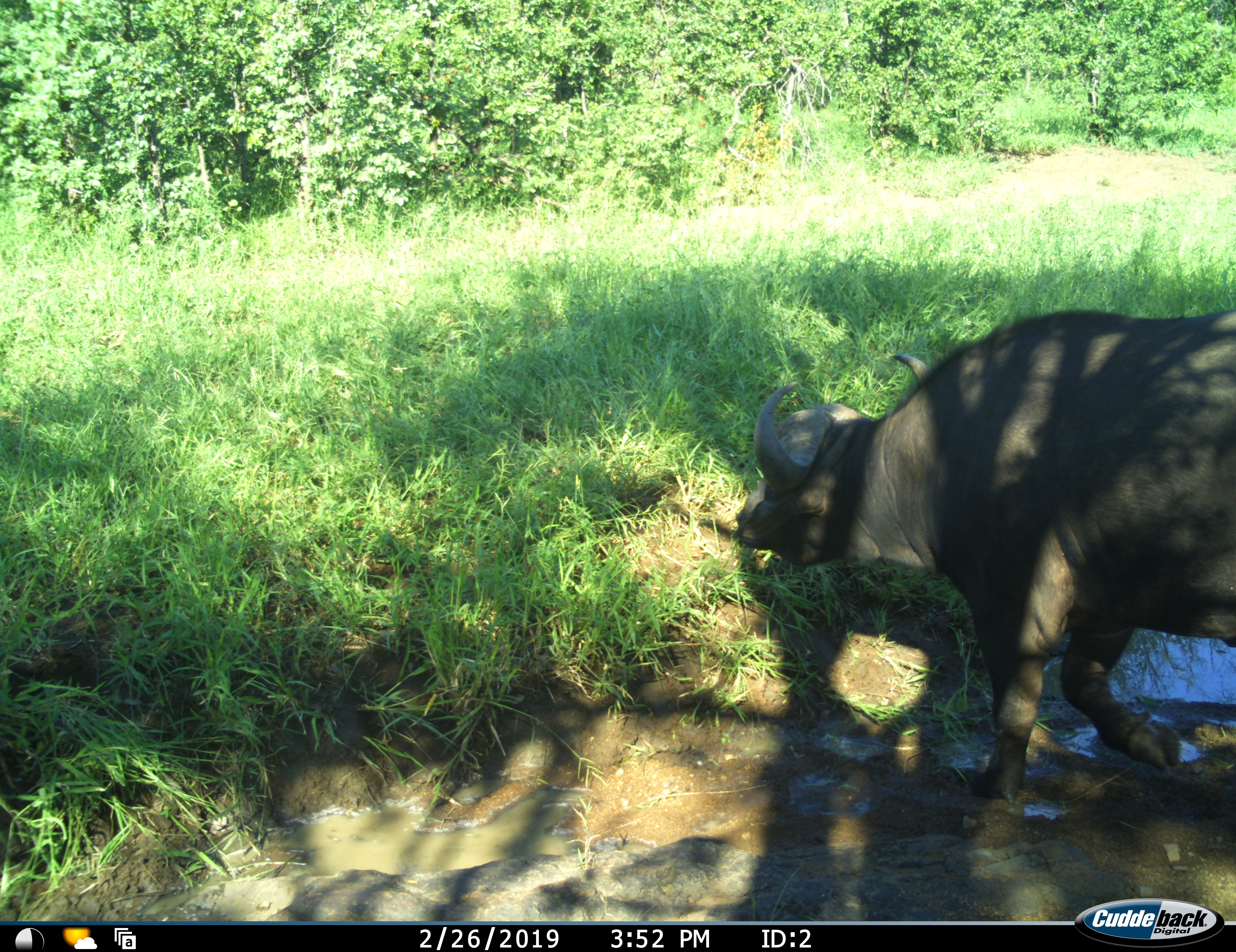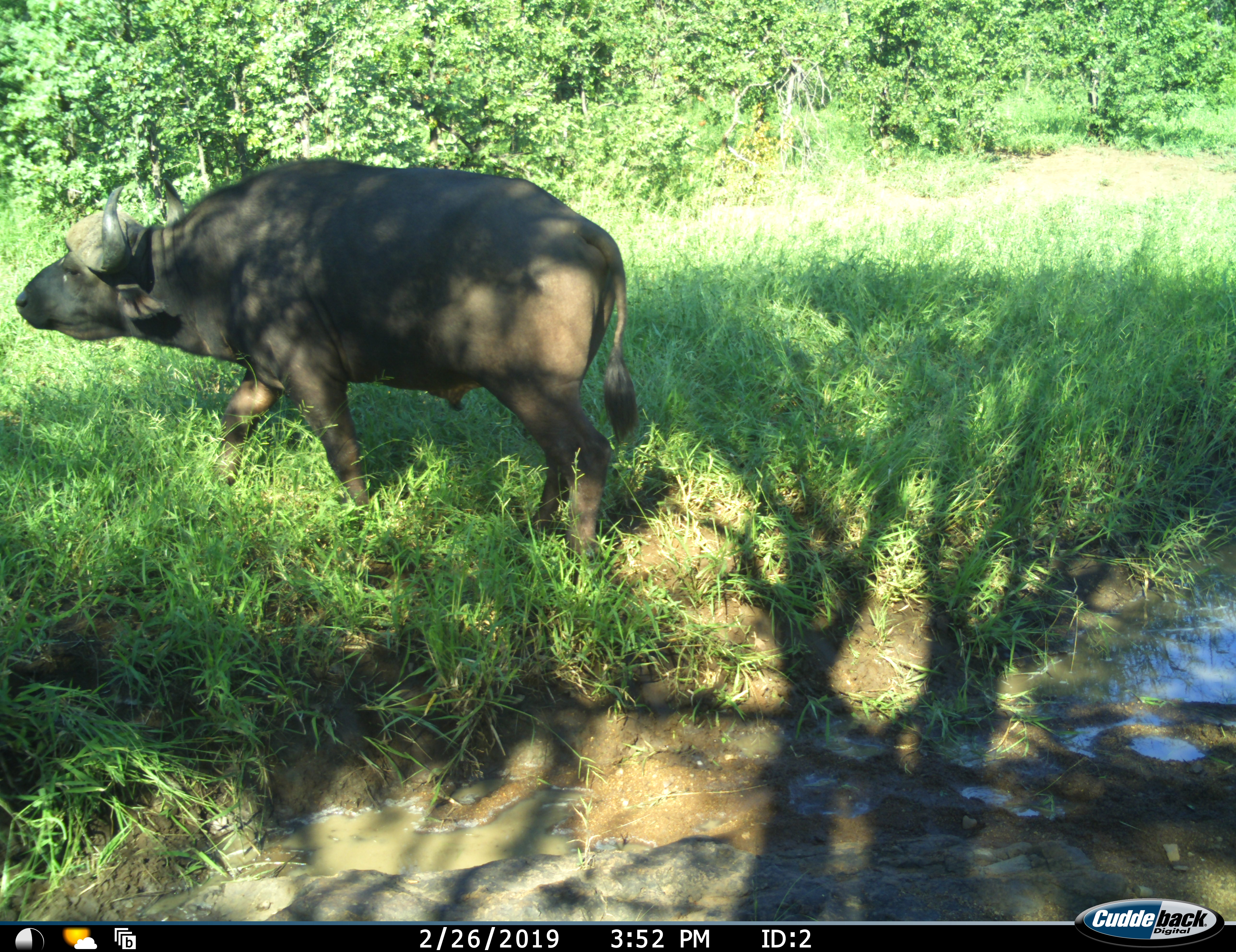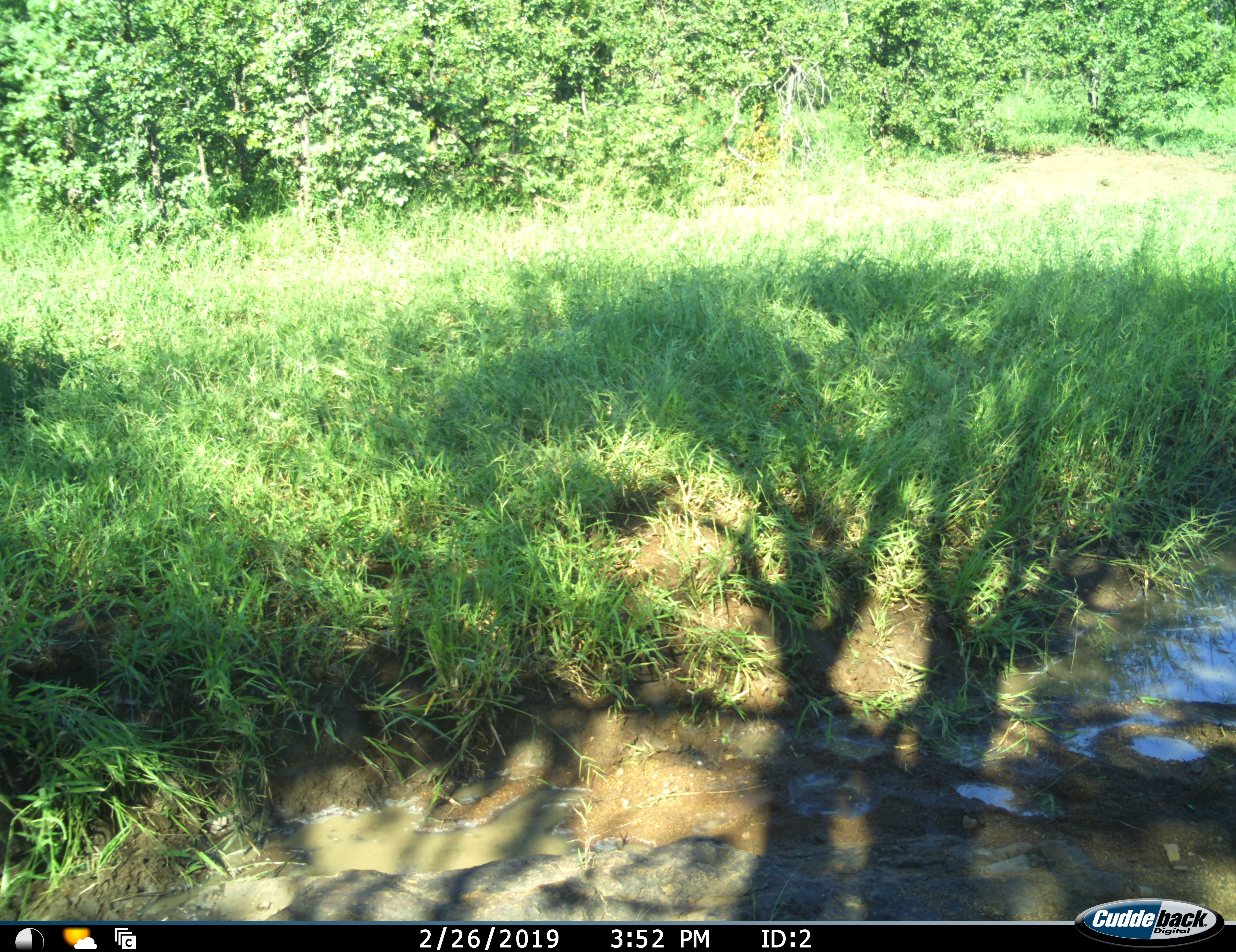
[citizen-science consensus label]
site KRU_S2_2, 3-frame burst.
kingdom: Animalia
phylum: Chordata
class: Mammalia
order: Artiodactyla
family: Bovidae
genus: Syncerus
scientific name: Syncerus caffer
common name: african buffalo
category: buffalo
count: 1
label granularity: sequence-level